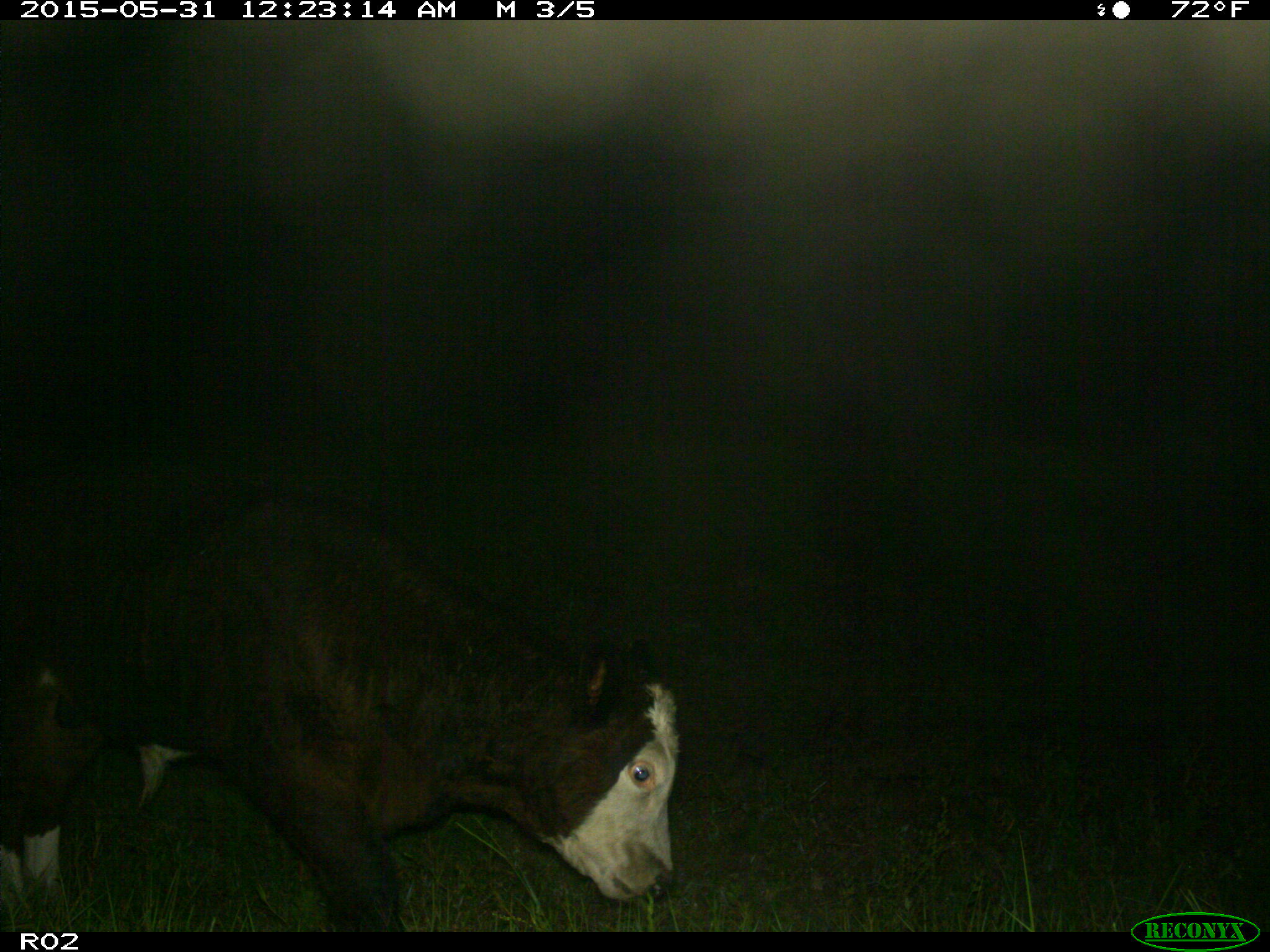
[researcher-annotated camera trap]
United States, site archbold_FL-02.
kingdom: Animalia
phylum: Chordata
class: Mammalia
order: Artiodactyla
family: Bovidae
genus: Bos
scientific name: Bos taurus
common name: domestic cow